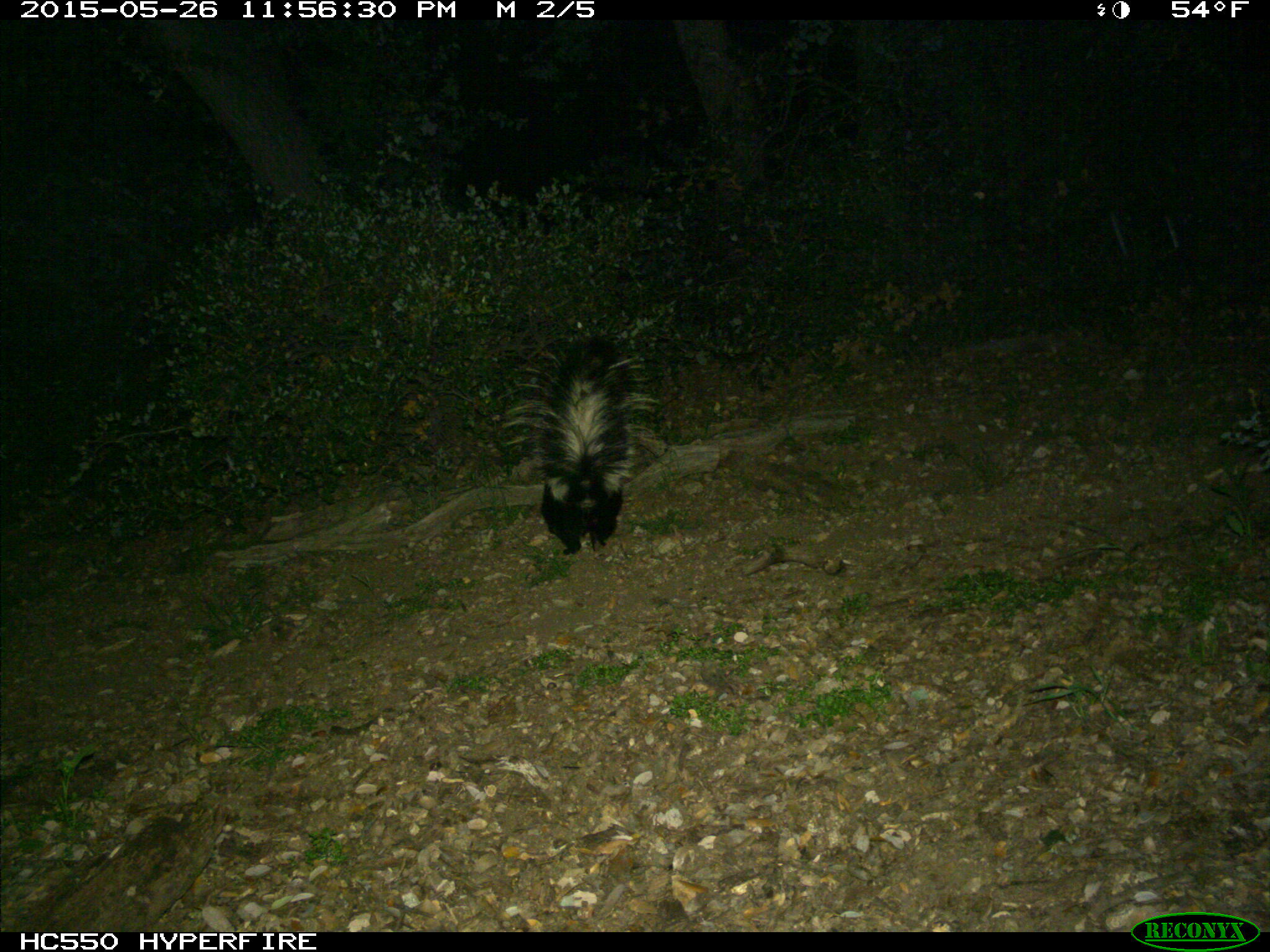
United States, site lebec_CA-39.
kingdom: Animalia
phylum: Chordata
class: Mammalia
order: Carnivora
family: Mephitidae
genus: Mephitis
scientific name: Mephitis mephitis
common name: striped skunk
Mephitis mephitis (striped skunk).